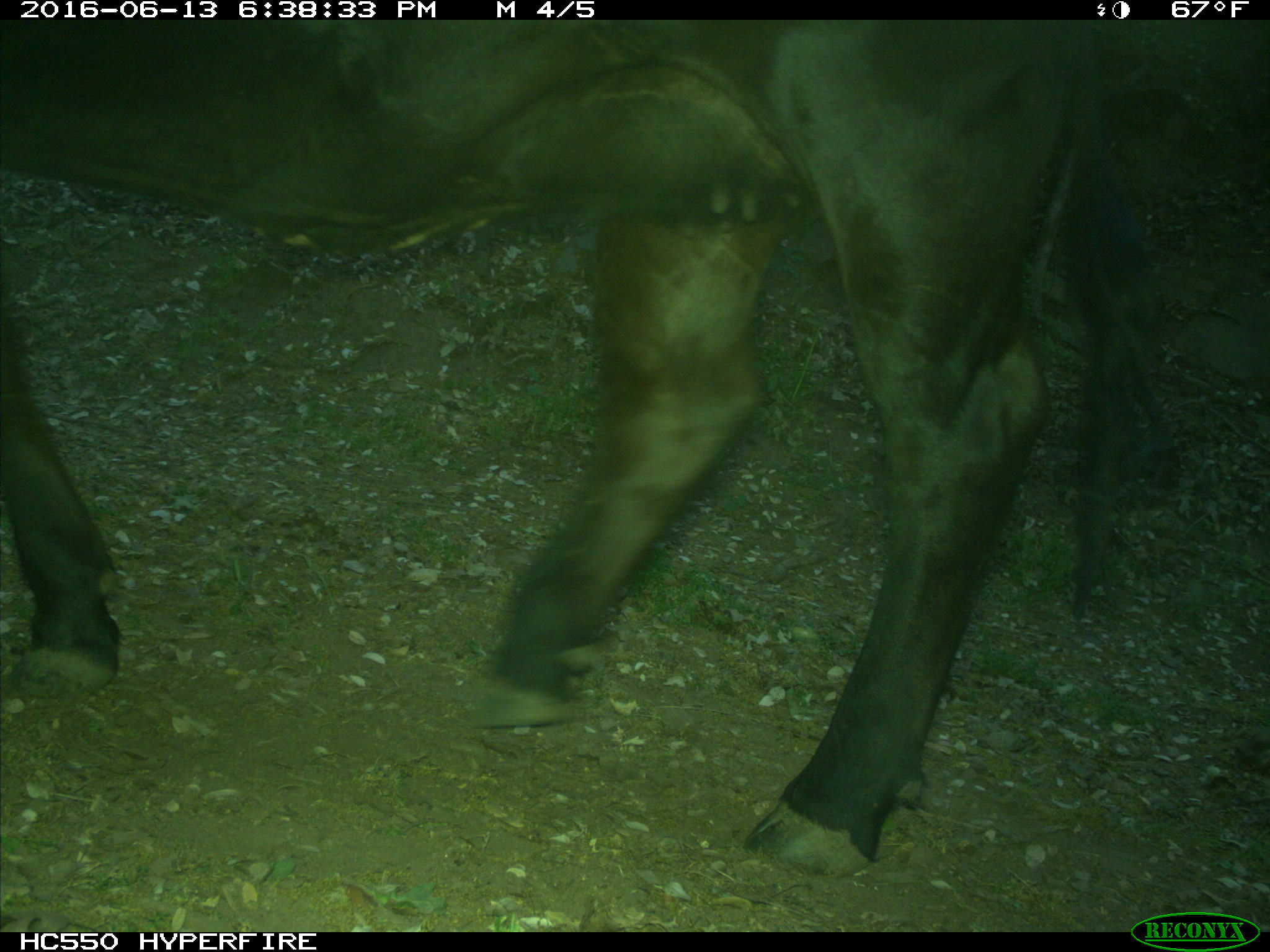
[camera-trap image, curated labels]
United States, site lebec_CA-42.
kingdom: Animalia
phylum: Chordata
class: Mammalia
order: Artiodactyla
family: Bovidae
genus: Bos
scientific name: Bos taurus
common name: domestic cow